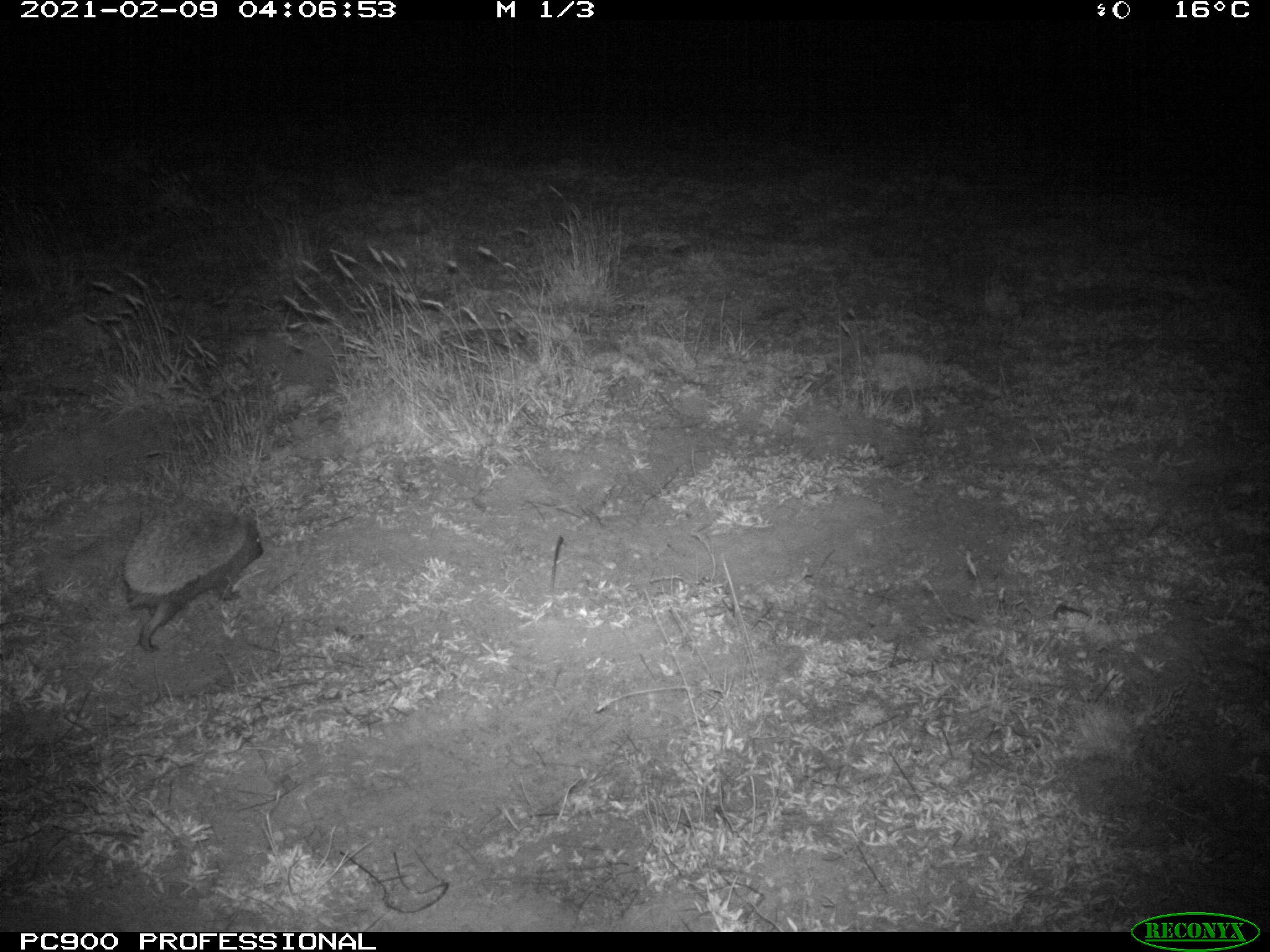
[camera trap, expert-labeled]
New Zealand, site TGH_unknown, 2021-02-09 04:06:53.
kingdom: Animalia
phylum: Chordata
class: Mammalia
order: Eulipotyphla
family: Erinaceidae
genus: Erinaceus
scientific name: Erinaceus europaeus europaeus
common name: european hedgehog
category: hedgehog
Hedgehog (european hedgehog) (Erinaceus europaeus europaeus).